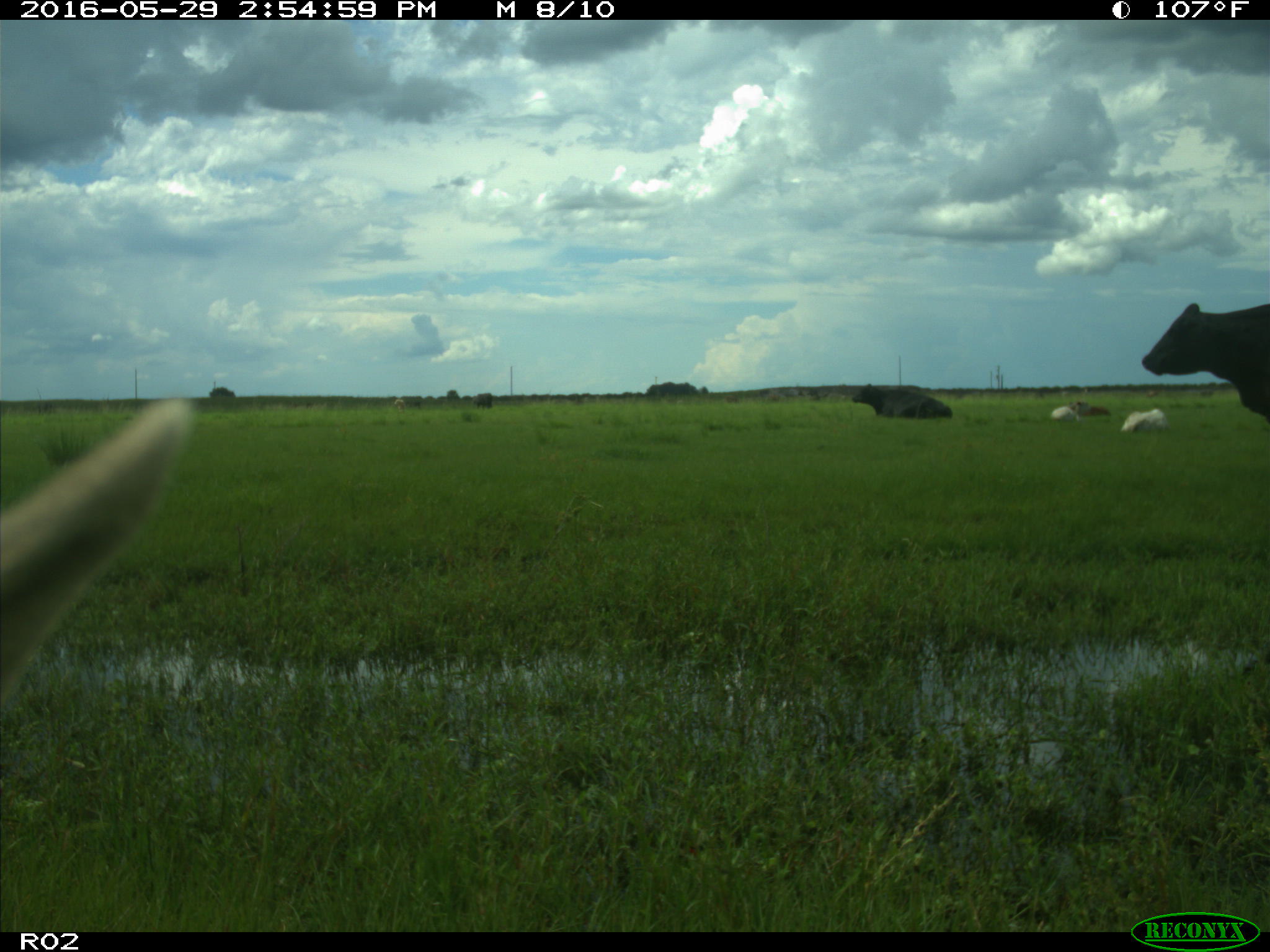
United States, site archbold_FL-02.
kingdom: Animalia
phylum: Chordata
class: Mammalia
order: Artiodactyla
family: Bovidae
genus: Bos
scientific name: Bos taurus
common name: domestic cow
Bos taurus (domestic cow).